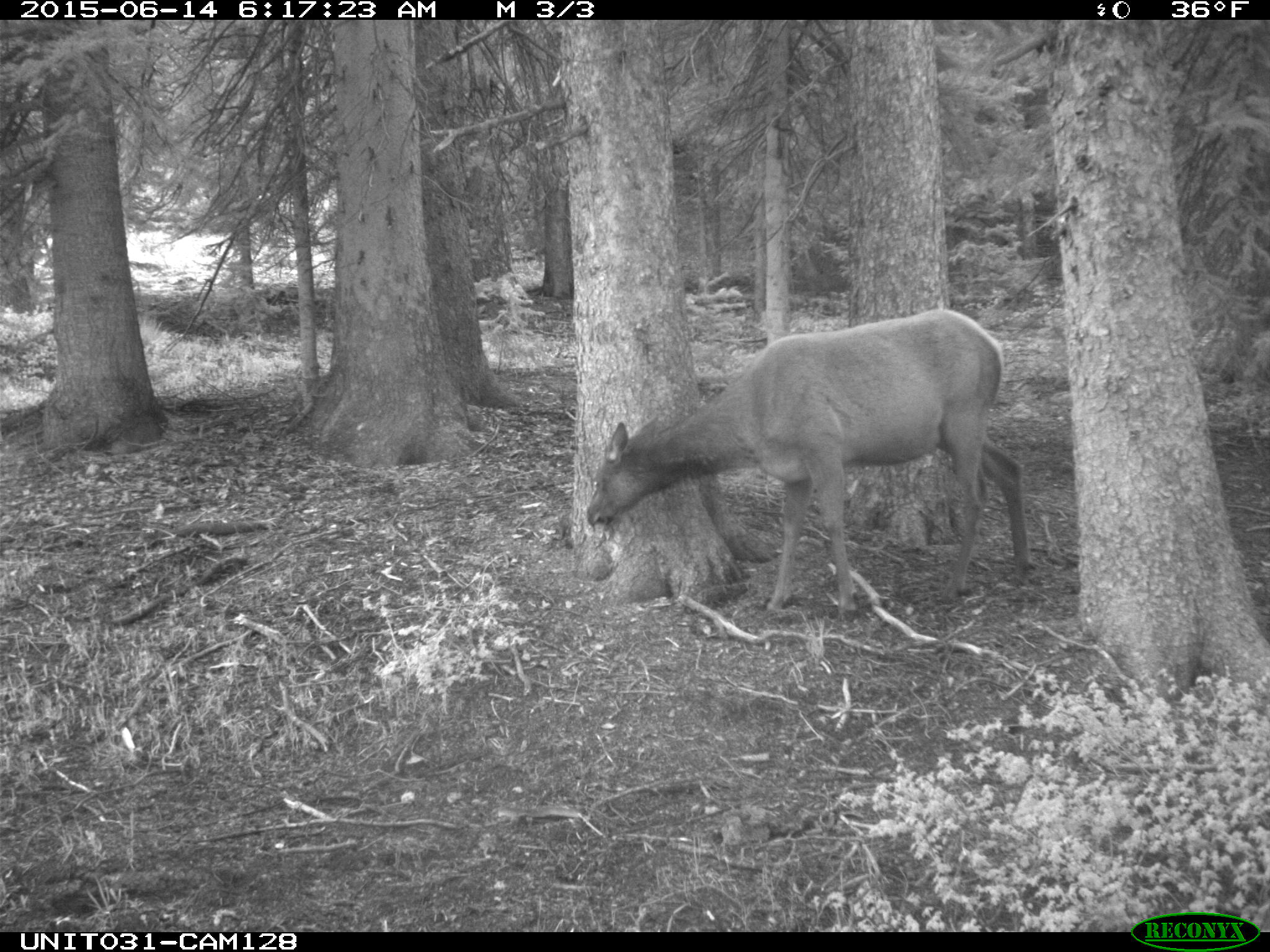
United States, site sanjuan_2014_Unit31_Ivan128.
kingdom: Animalia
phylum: Chordata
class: Mammalia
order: Artiodactyla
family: Cervidae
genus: Cervus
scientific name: Cervus elaphus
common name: red deer